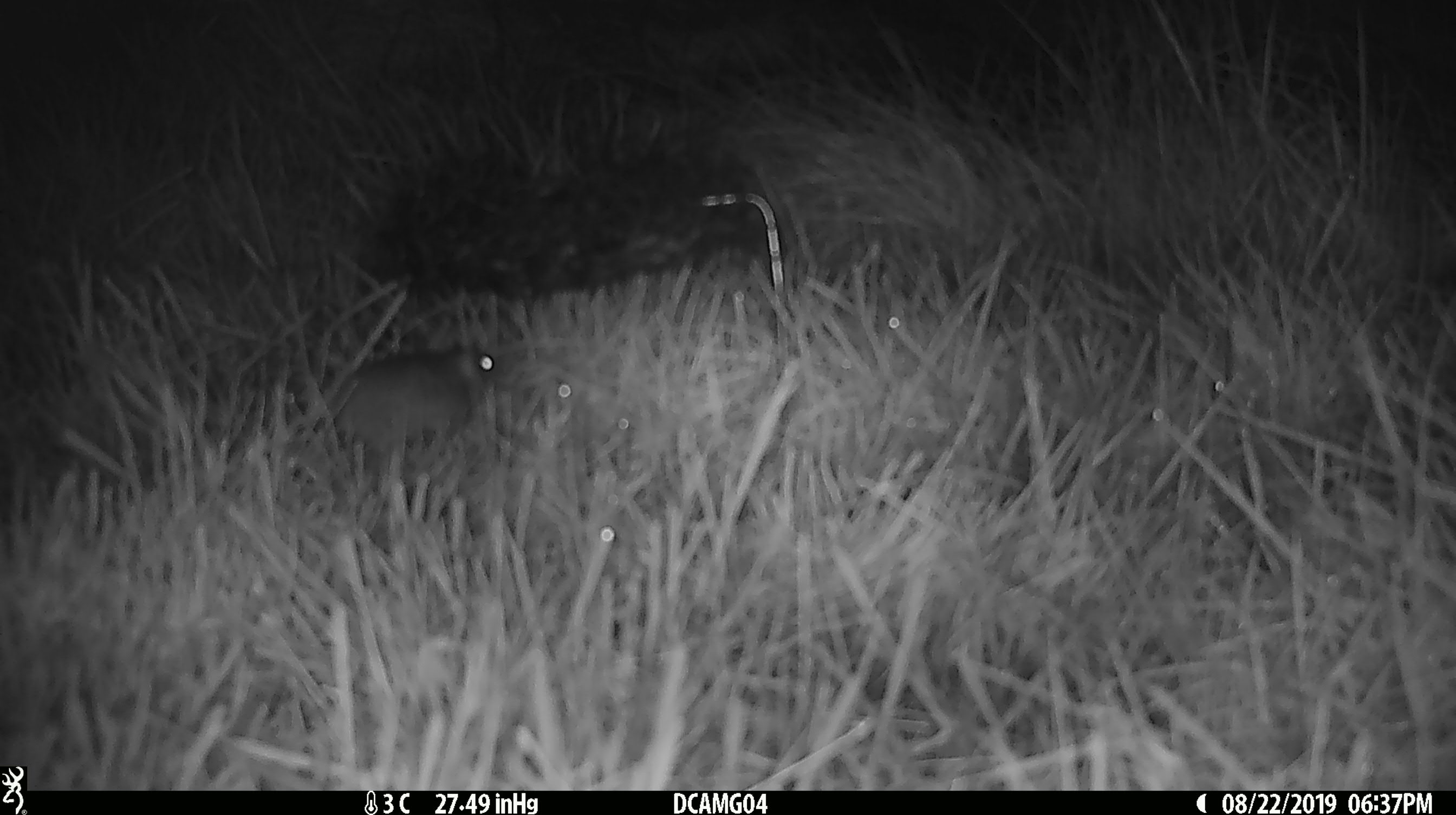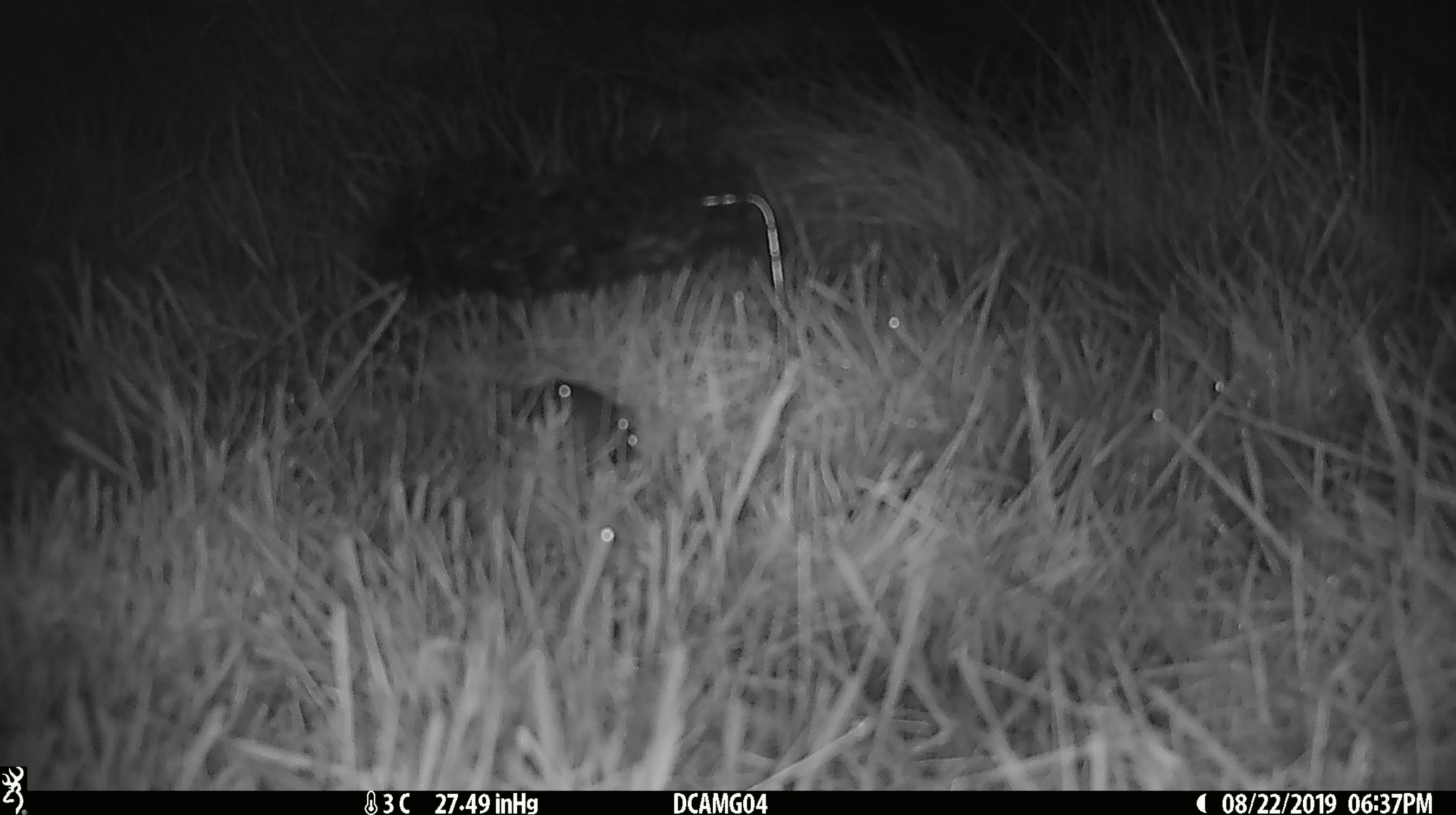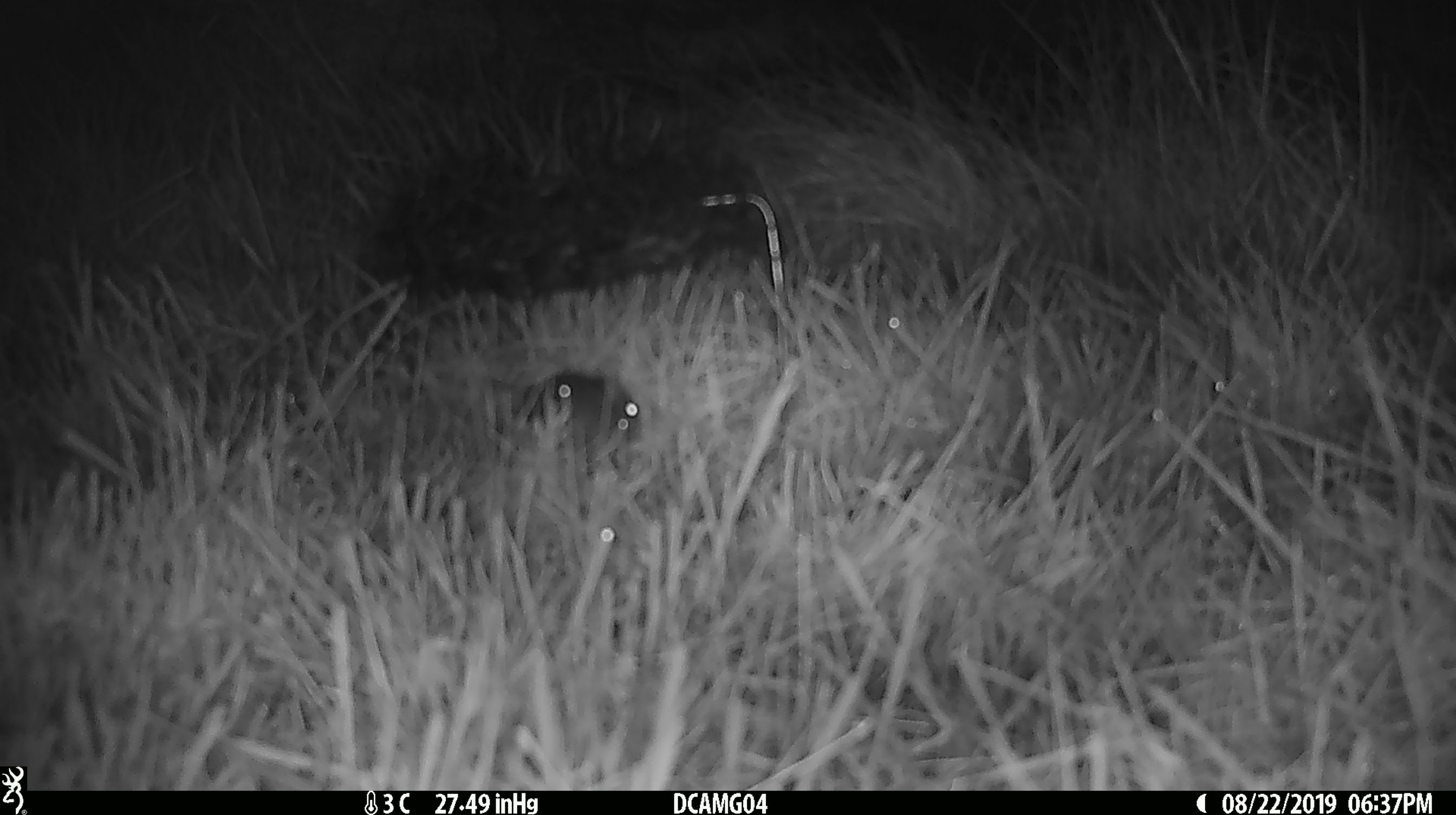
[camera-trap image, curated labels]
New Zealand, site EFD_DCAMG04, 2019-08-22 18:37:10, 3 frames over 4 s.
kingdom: Animalia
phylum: Chordata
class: Mammalia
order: Rodentia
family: Muridae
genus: Mus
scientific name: Mus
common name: mouse